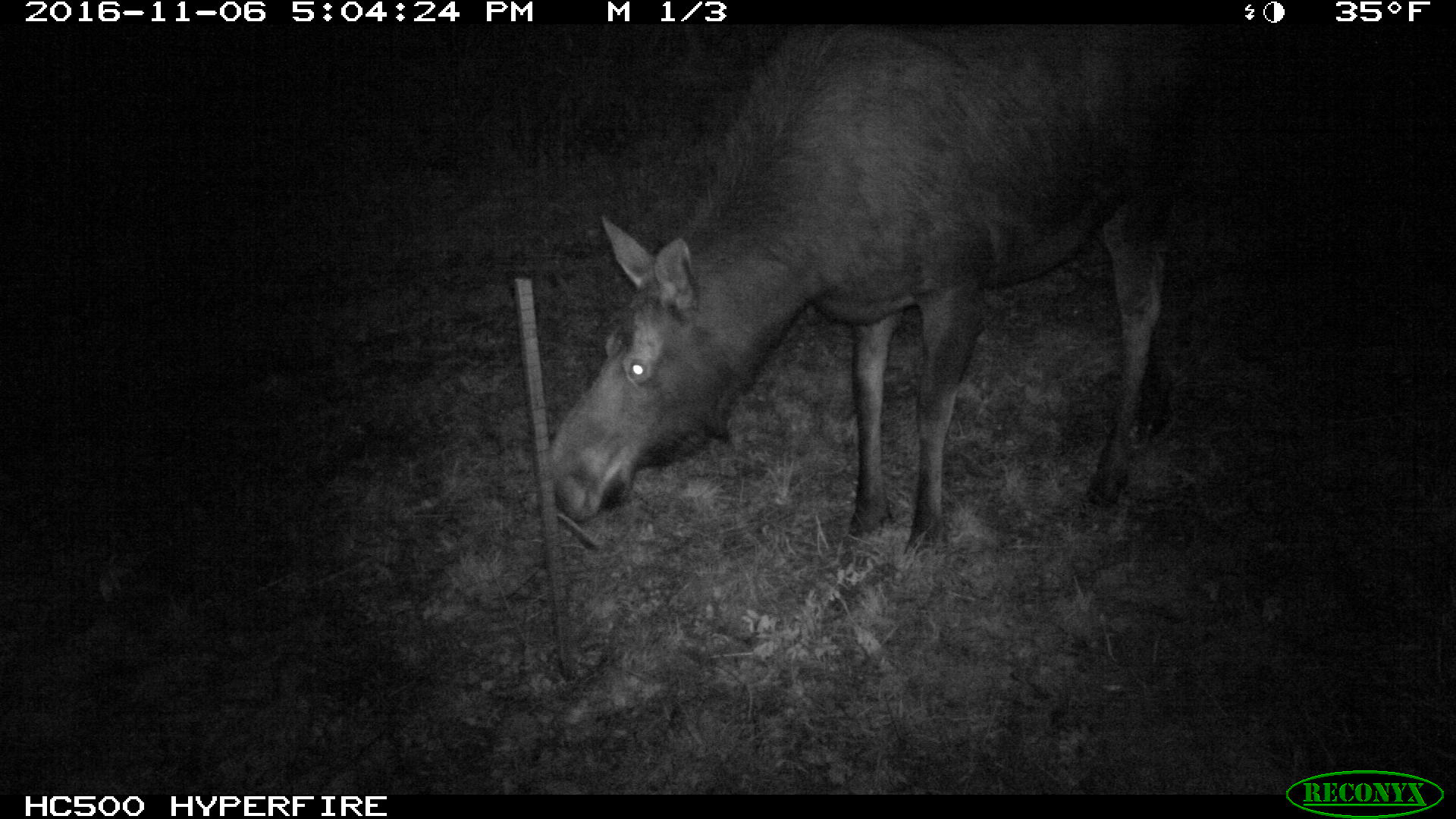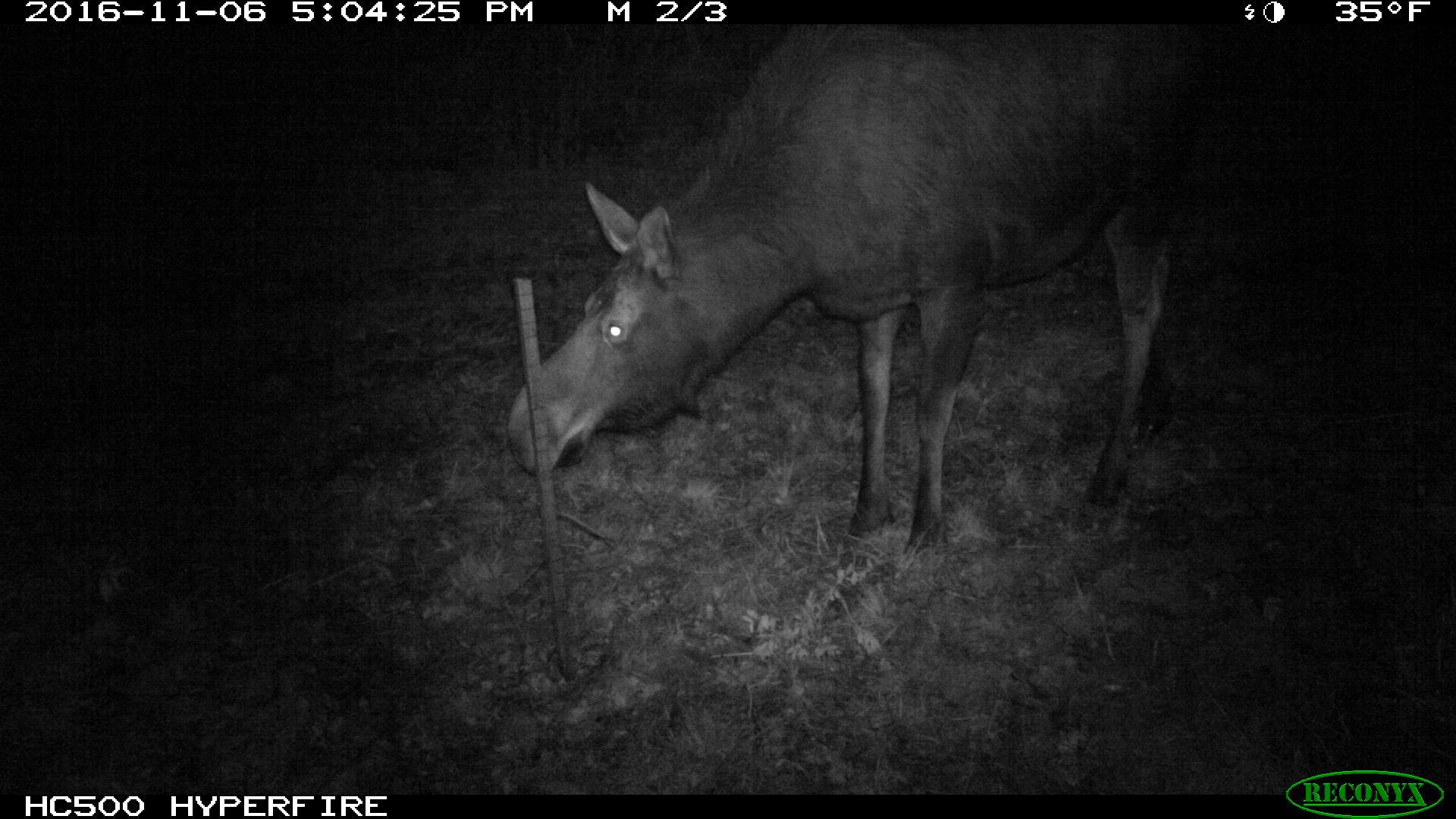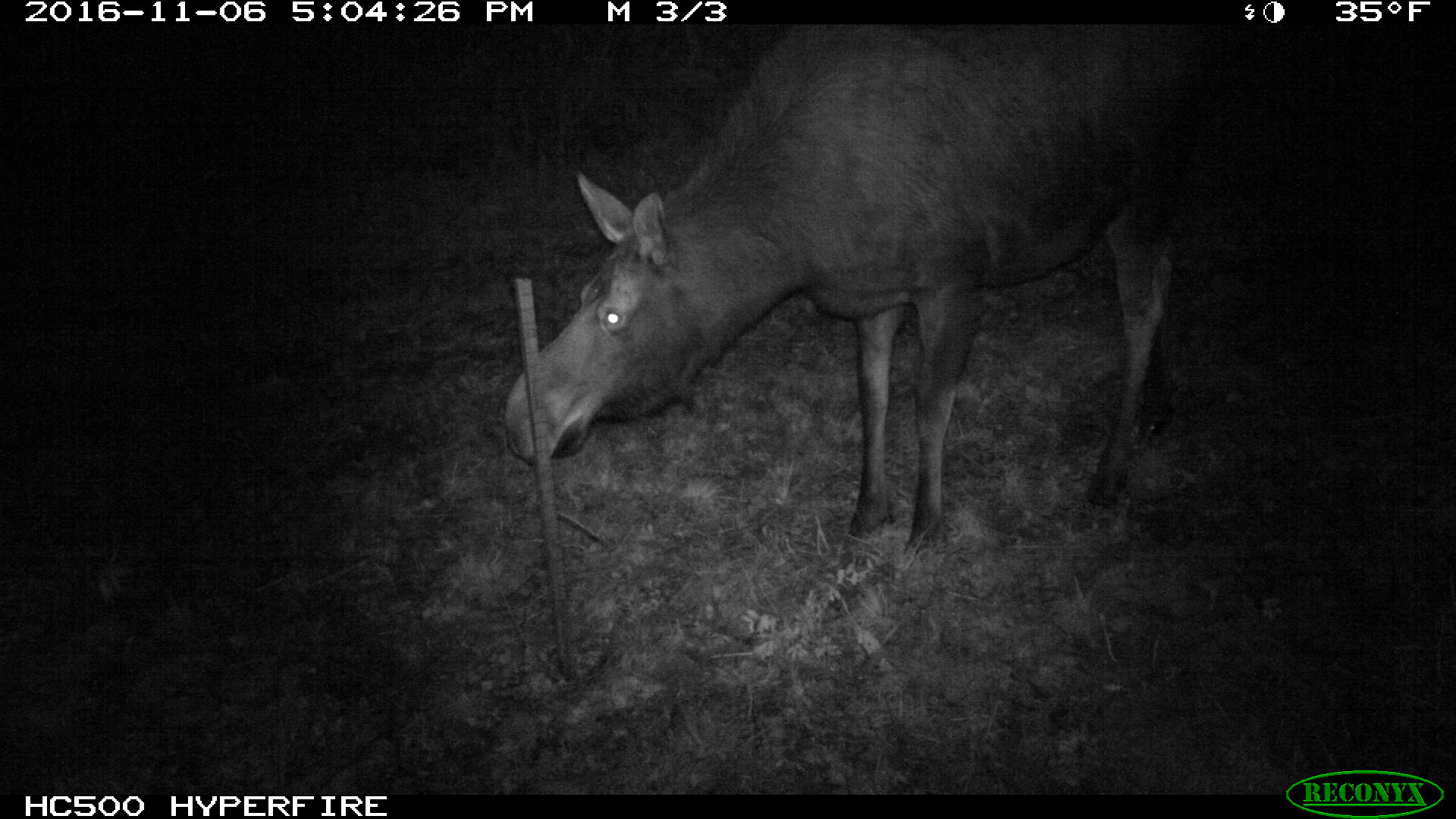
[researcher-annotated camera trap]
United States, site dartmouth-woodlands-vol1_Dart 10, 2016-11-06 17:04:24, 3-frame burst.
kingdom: Animalia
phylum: Chordata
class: Mammalia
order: Artiodactyla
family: Cervidae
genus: Alces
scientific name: Alces alces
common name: moose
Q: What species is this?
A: Moose (Alces alces).